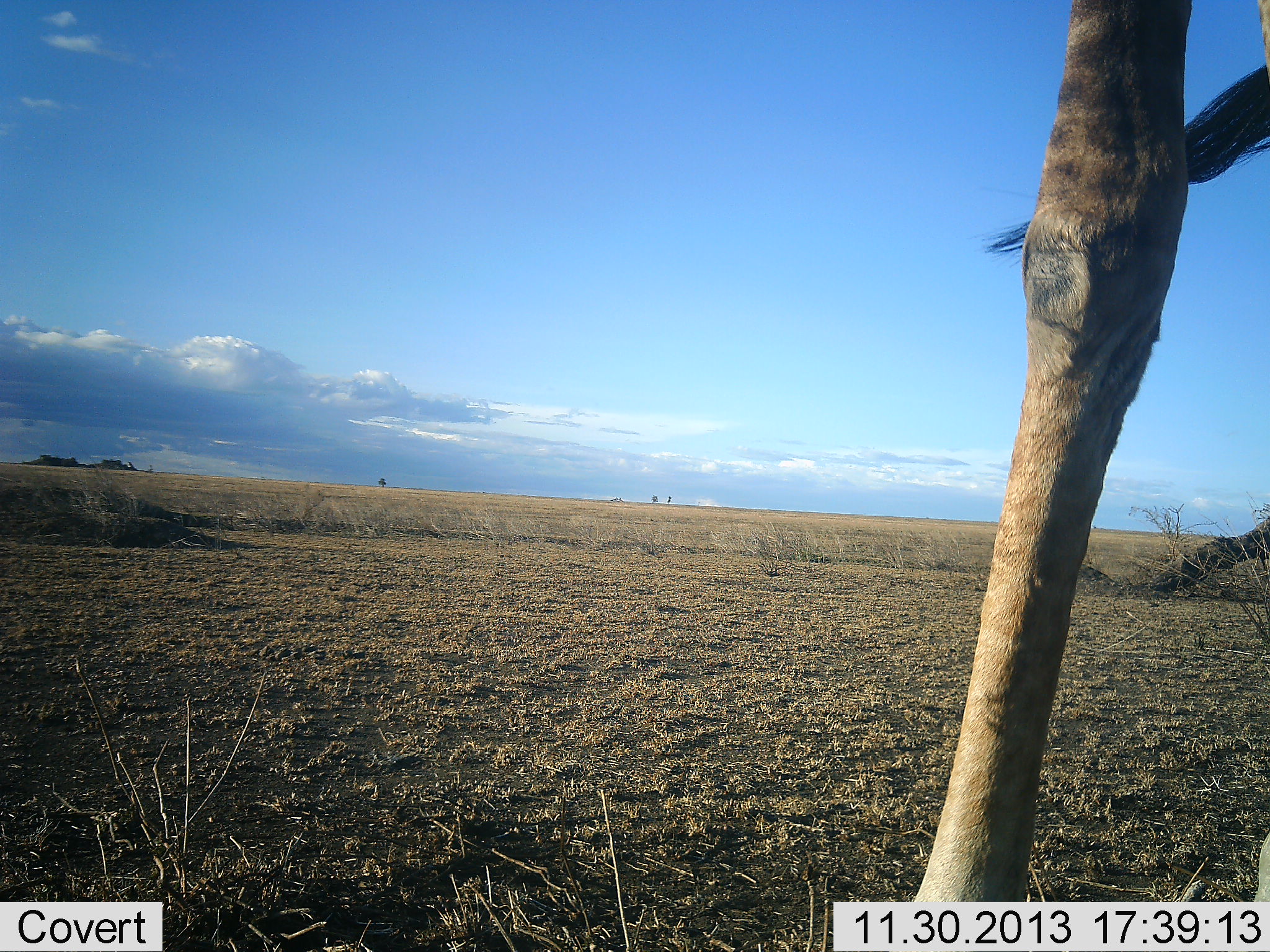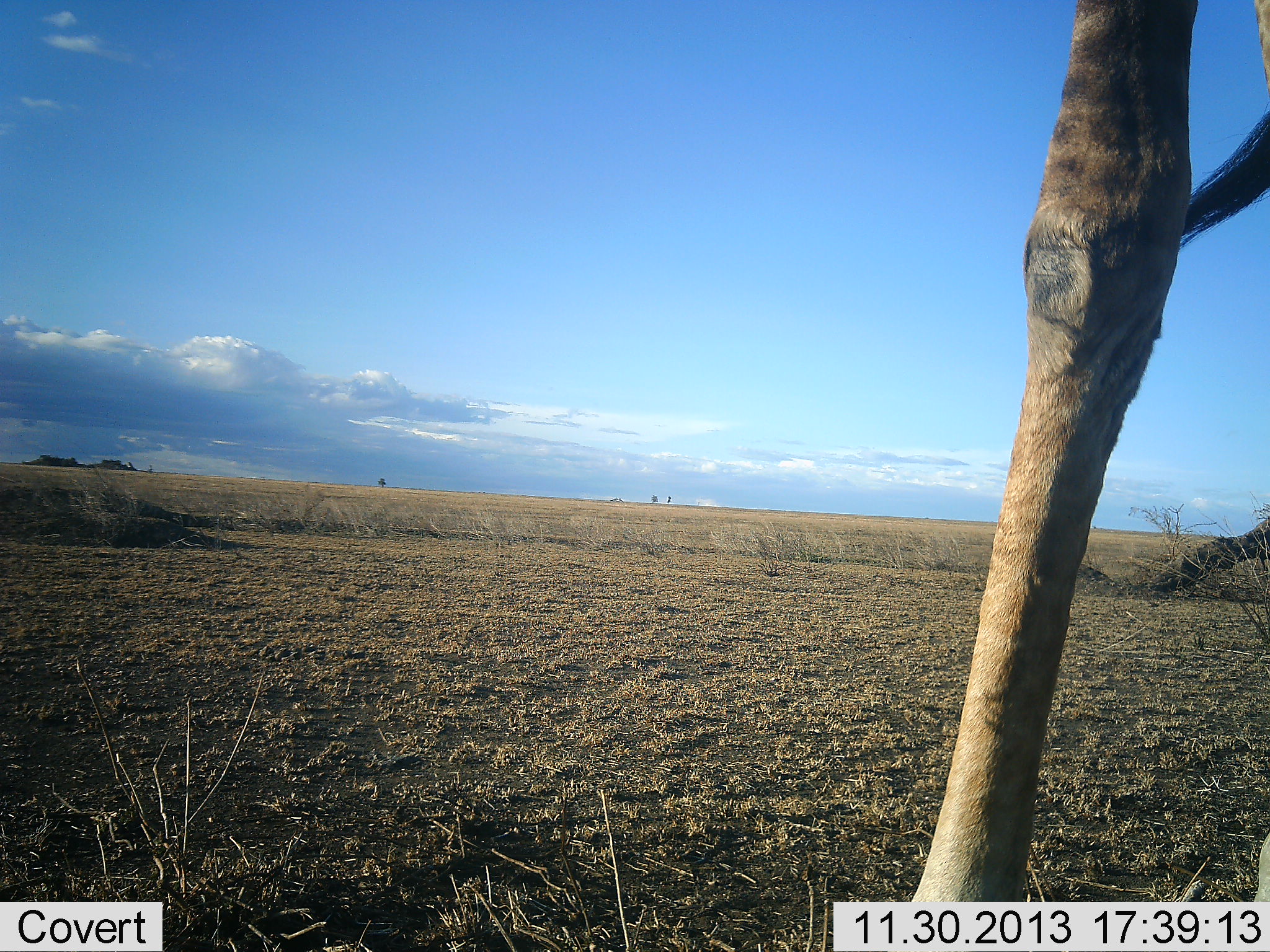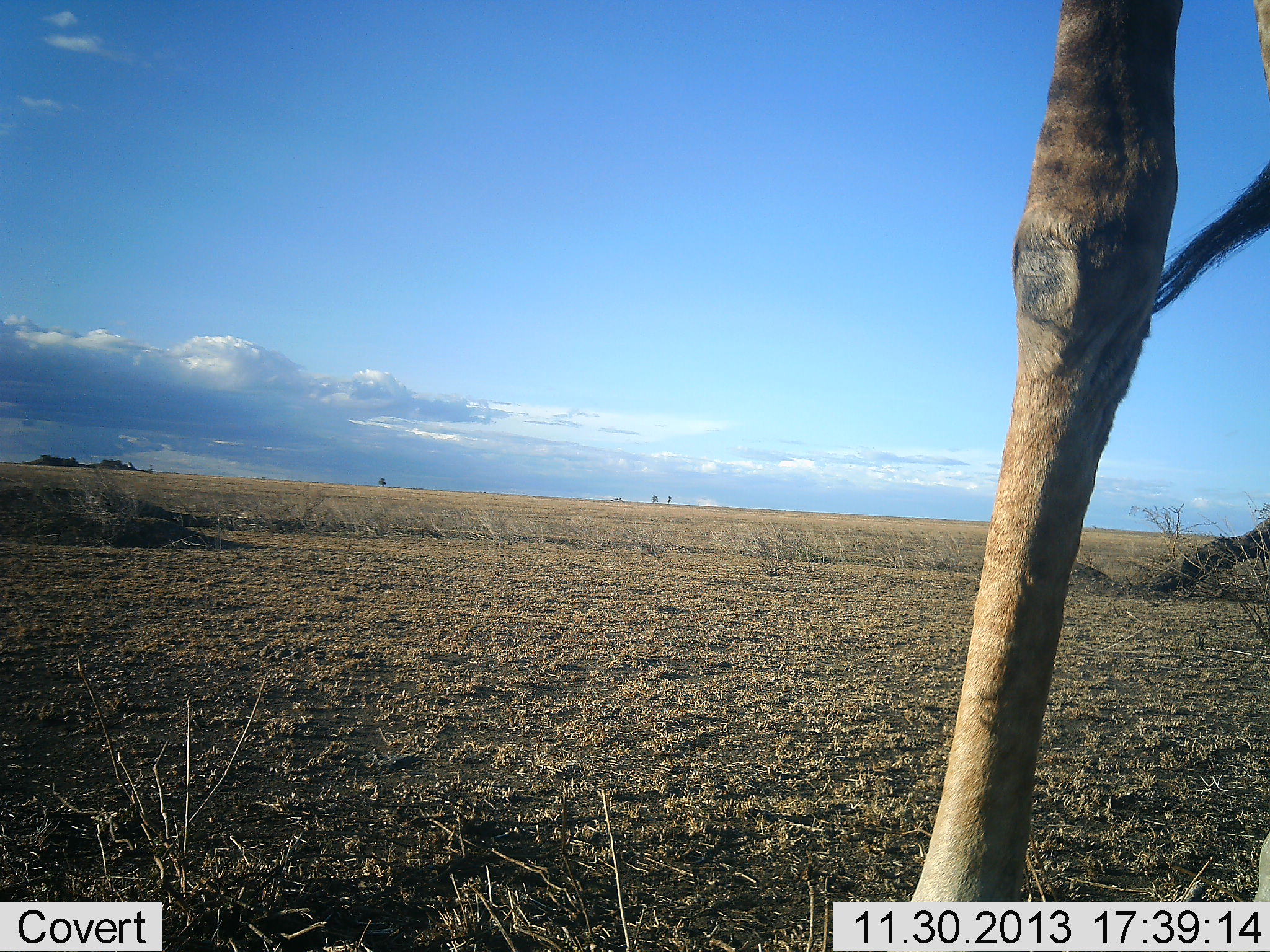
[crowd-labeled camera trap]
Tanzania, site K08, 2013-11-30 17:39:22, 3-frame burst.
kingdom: Animalia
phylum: Chordata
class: Mammalia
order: Artiodactyla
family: Giraffidae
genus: Giraffa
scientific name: Giraffa camelopardalis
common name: giraffe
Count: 1.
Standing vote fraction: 98%.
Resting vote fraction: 4%.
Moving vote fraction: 4%.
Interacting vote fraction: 0%.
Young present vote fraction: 0%.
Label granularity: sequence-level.